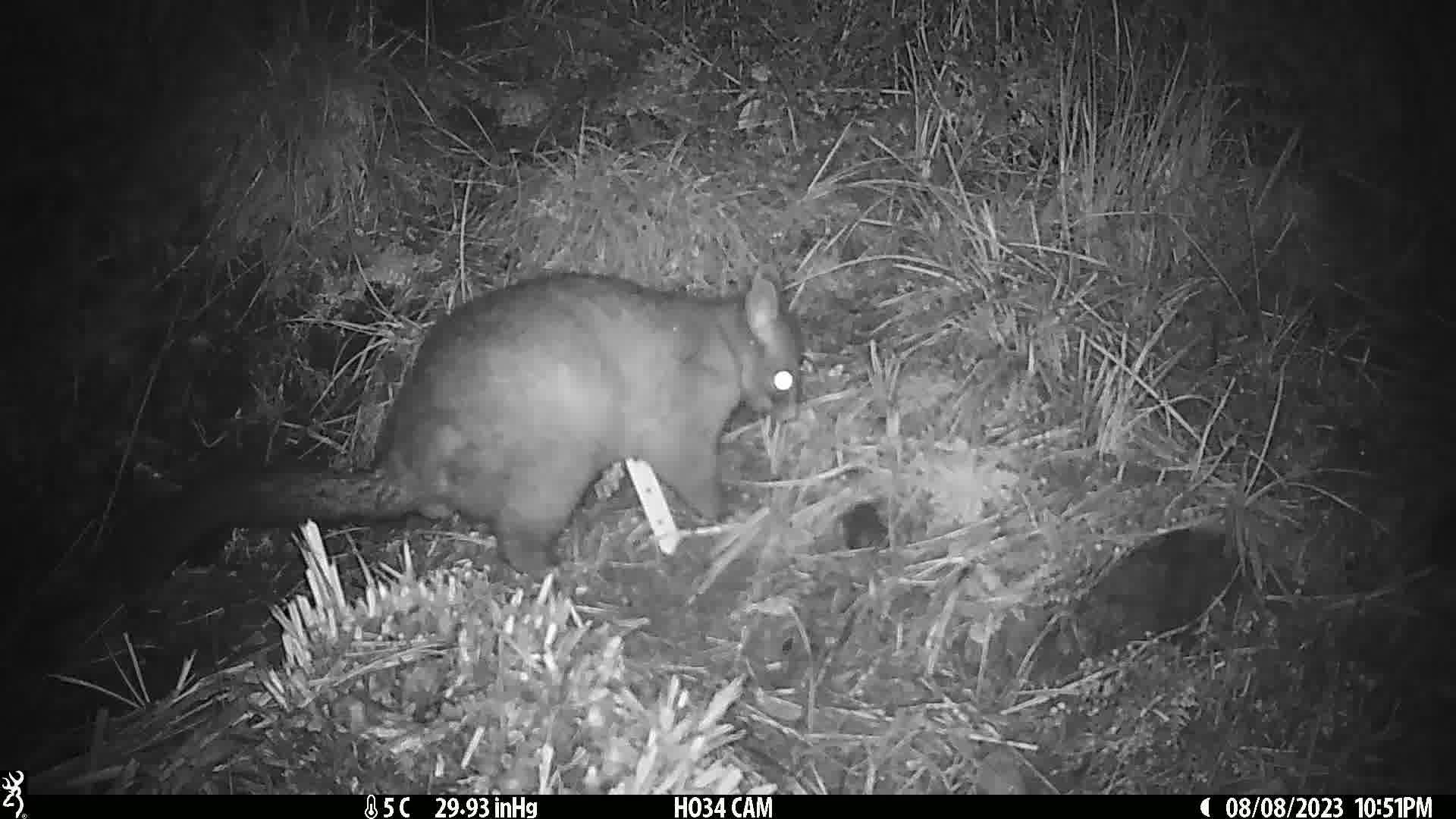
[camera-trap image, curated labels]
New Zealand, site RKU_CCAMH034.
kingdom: Animalia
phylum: Chordata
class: Mammalia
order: Diprotodontia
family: Phalangeridae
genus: Trichosurus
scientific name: Trichosurus vulpecula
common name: common brushtail possum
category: possum